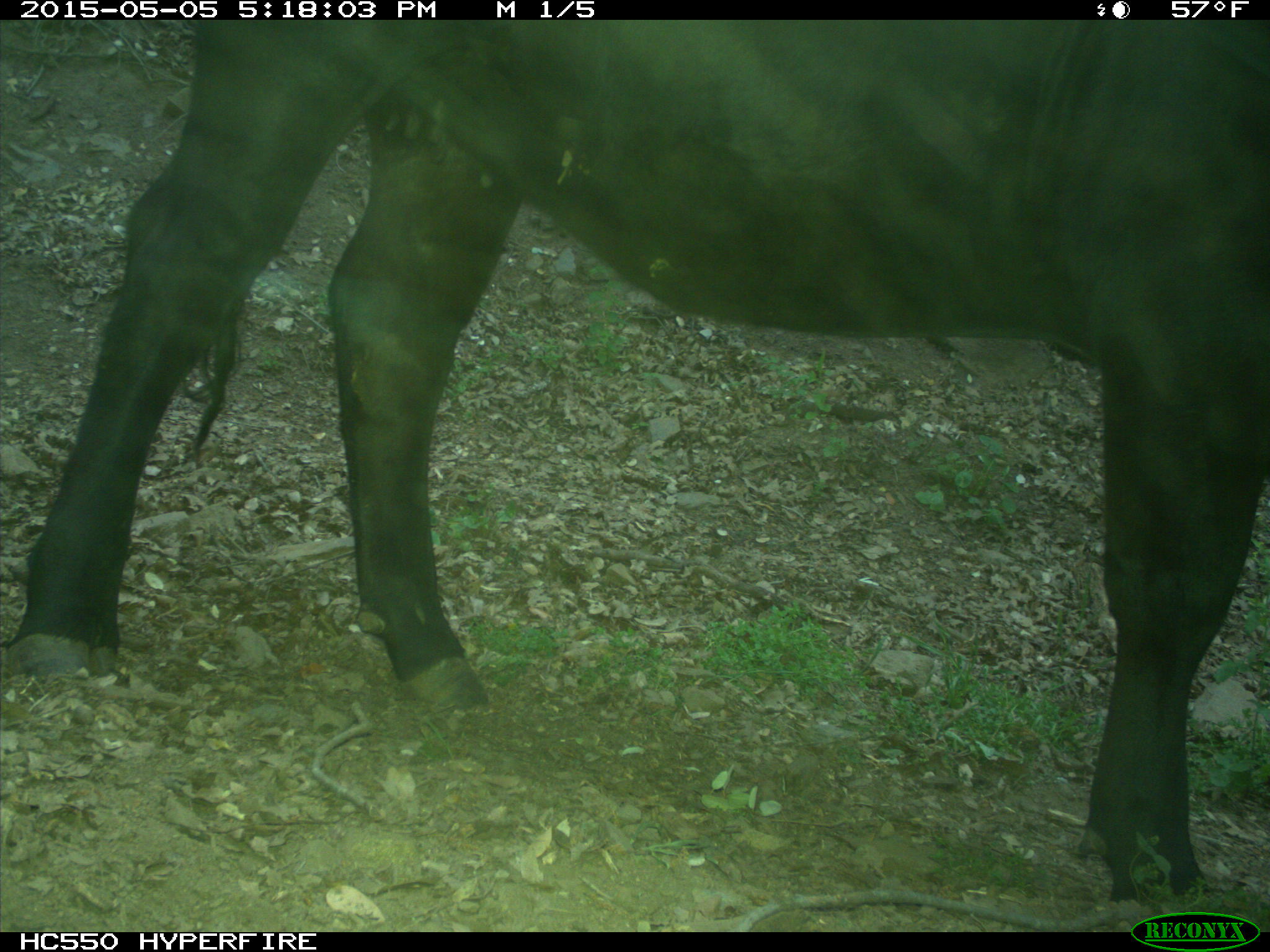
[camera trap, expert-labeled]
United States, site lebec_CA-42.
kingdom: Animalia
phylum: Chordata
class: Mammalia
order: Artiodactyla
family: Bovidae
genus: Bos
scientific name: Bos taurus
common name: domestic cow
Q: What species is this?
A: Bos taurus (domestic cow).